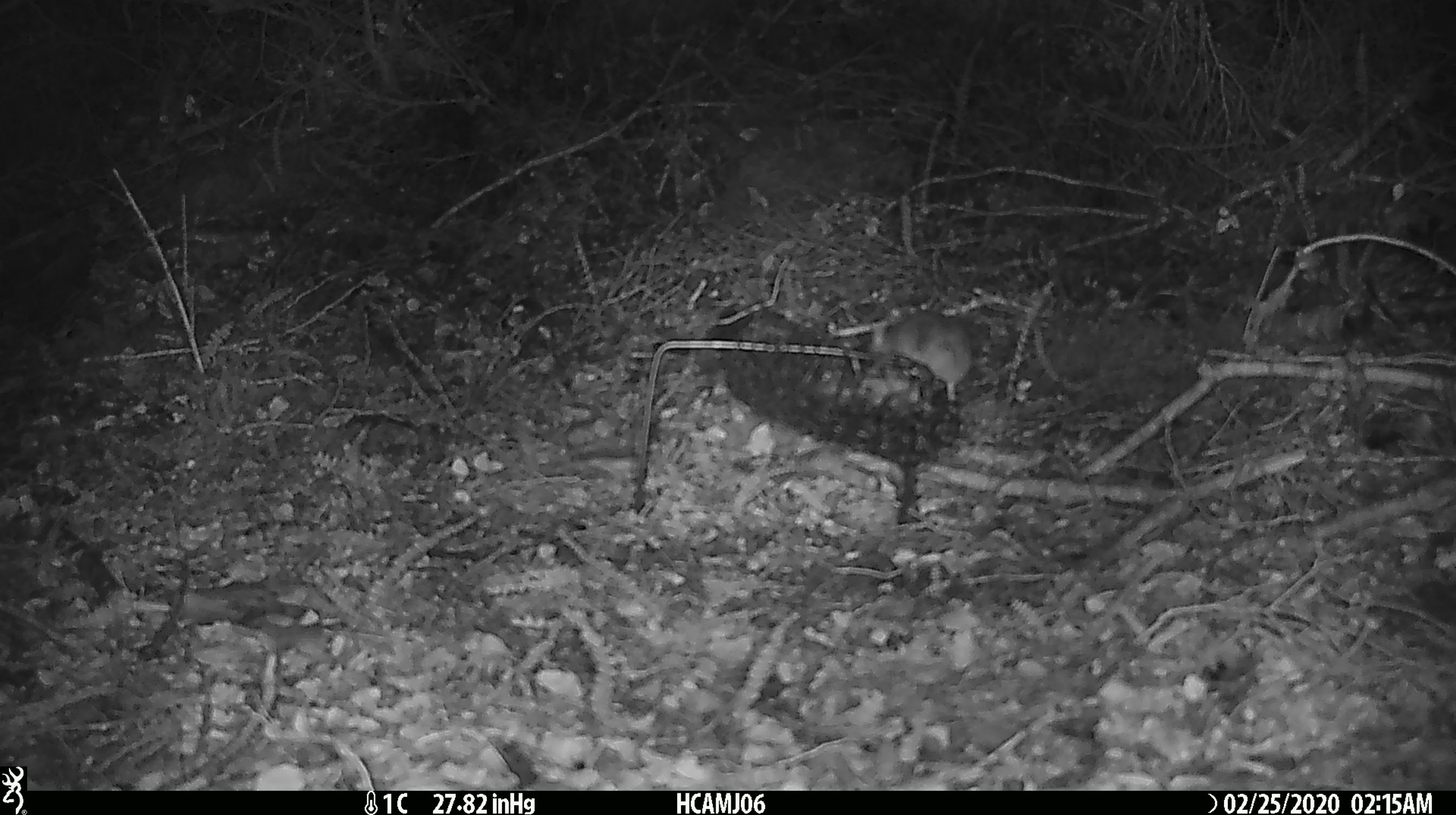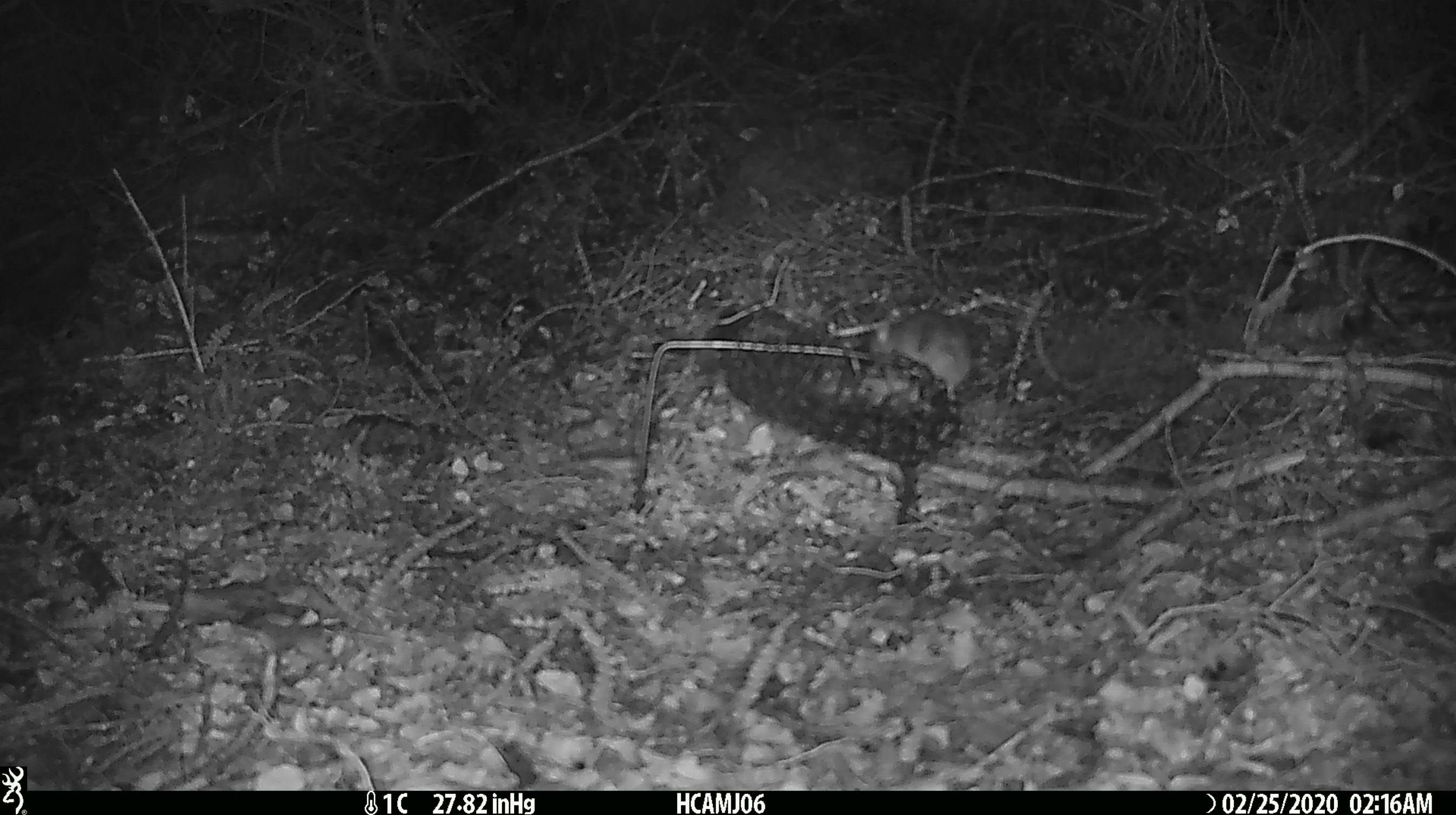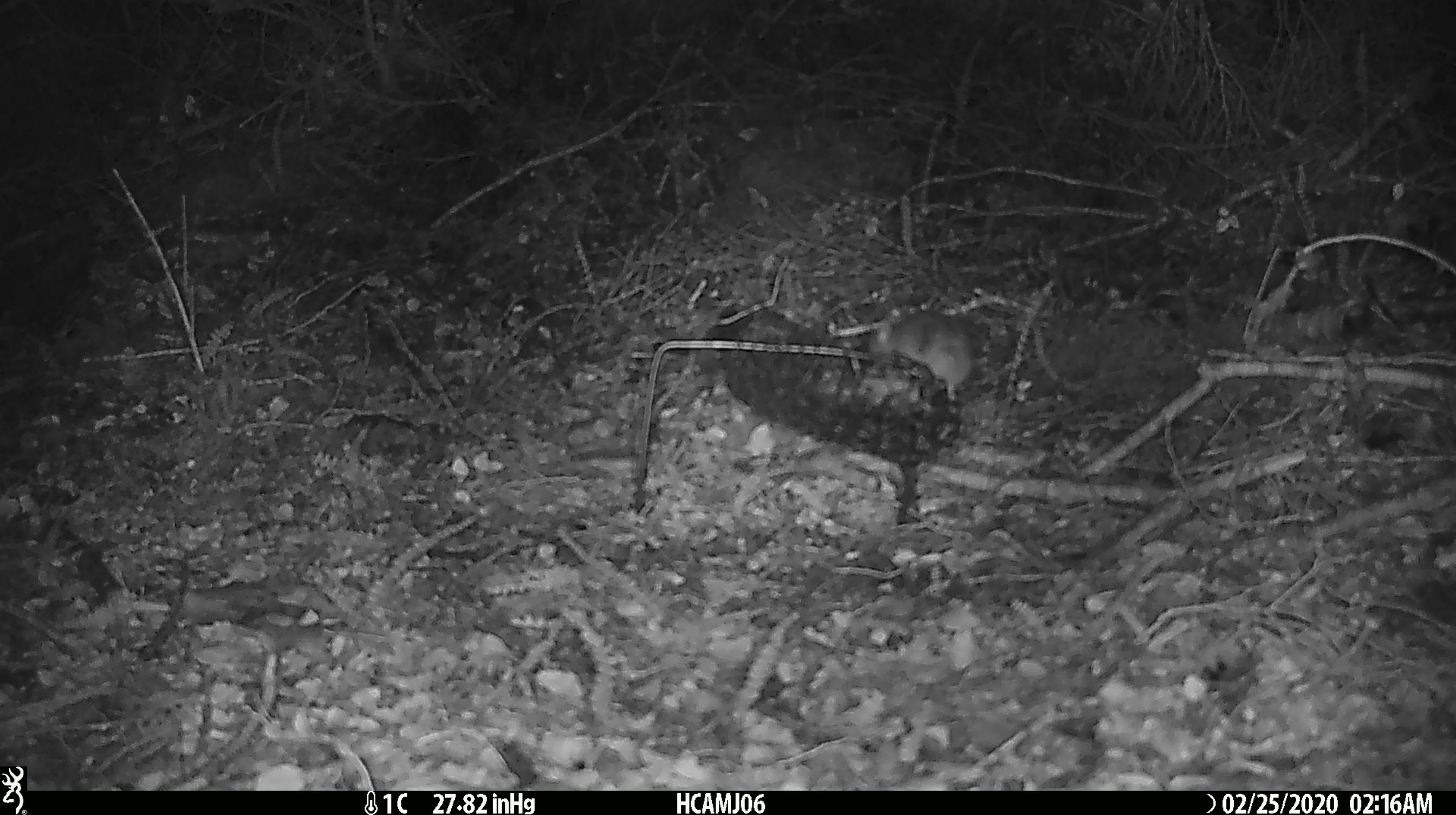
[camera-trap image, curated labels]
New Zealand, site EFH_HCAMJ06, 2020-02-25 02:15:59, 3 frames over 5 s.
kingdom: Animalia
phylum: Chordata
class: Mammalia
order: Rodentia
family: Muridae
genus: Mus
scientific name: Mus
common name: mouse